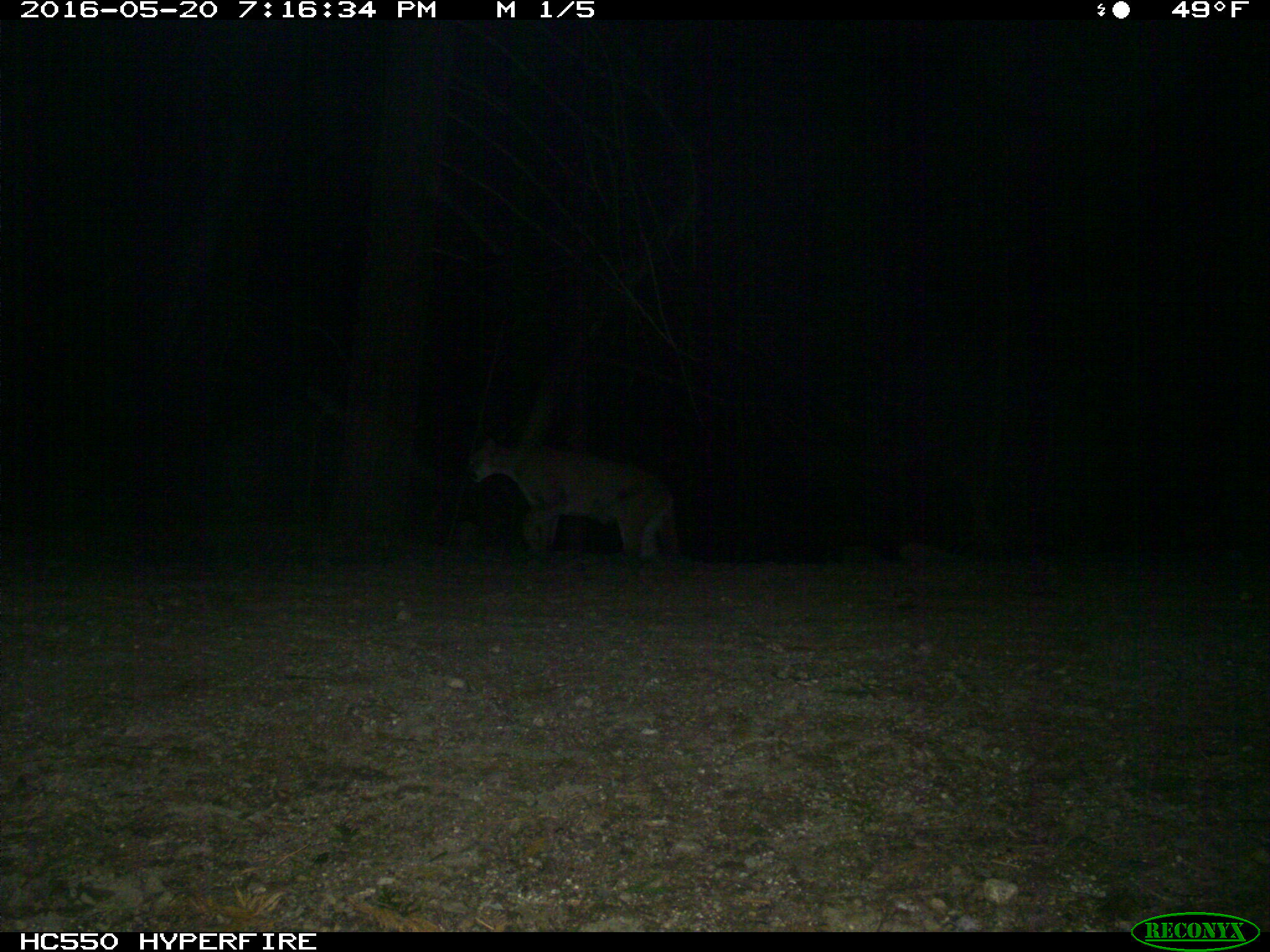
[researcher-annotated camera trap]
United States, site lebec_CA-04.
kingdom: Animalia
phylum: Chordata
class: Mammalia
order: Carnivora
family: Felidae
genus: Puma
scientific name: Puma concolor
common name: mountain lion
Puma concolor (mountain lion).